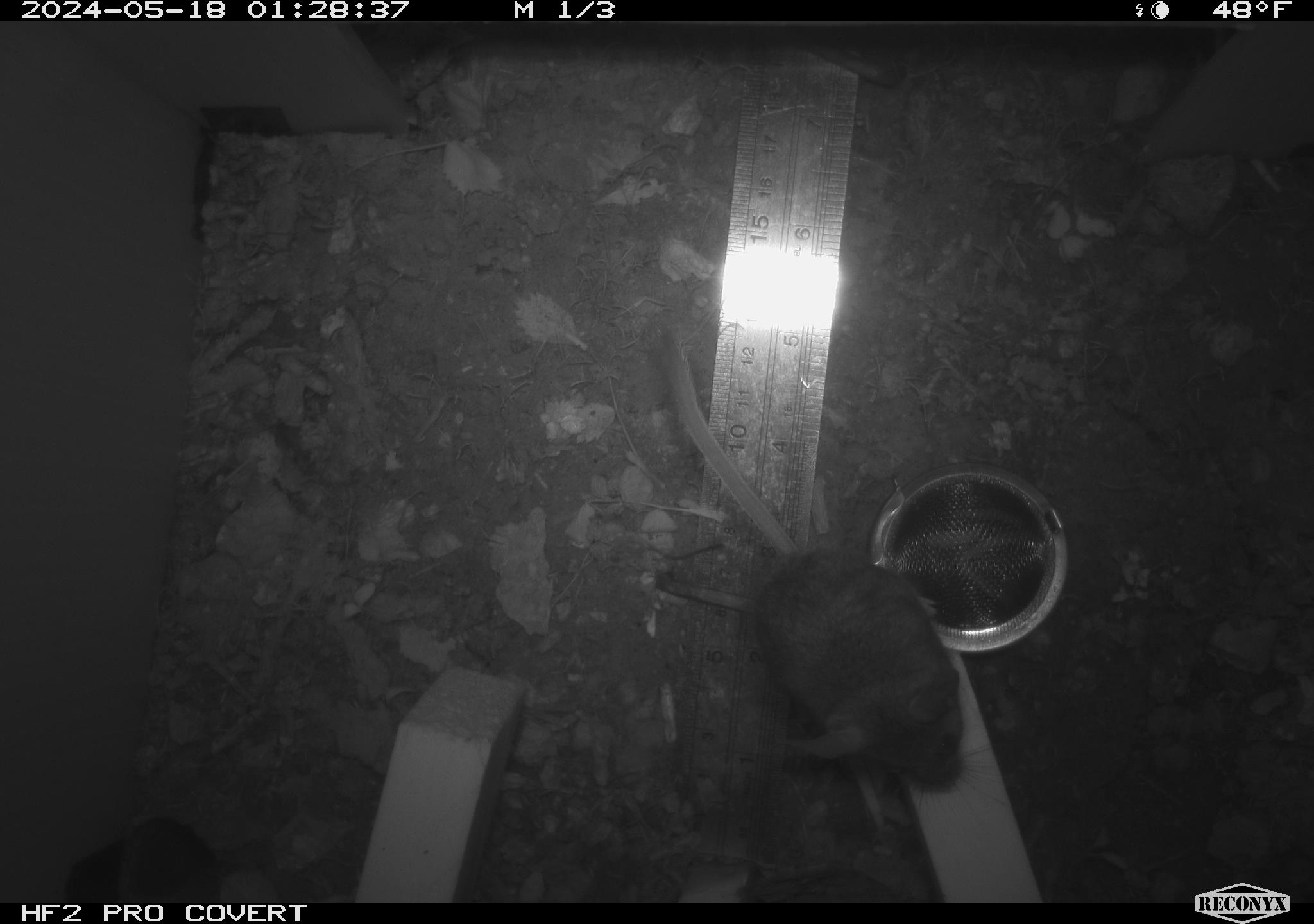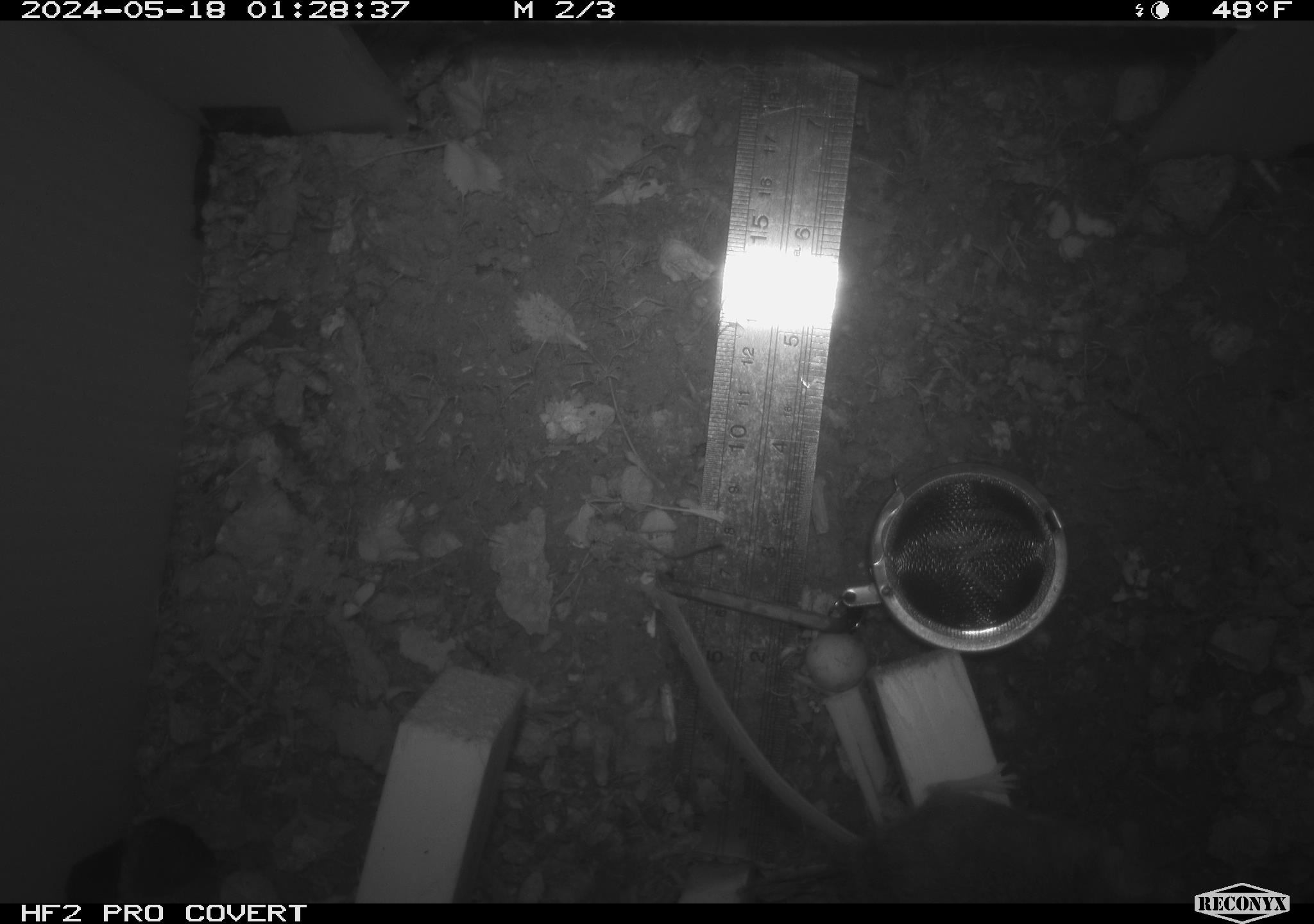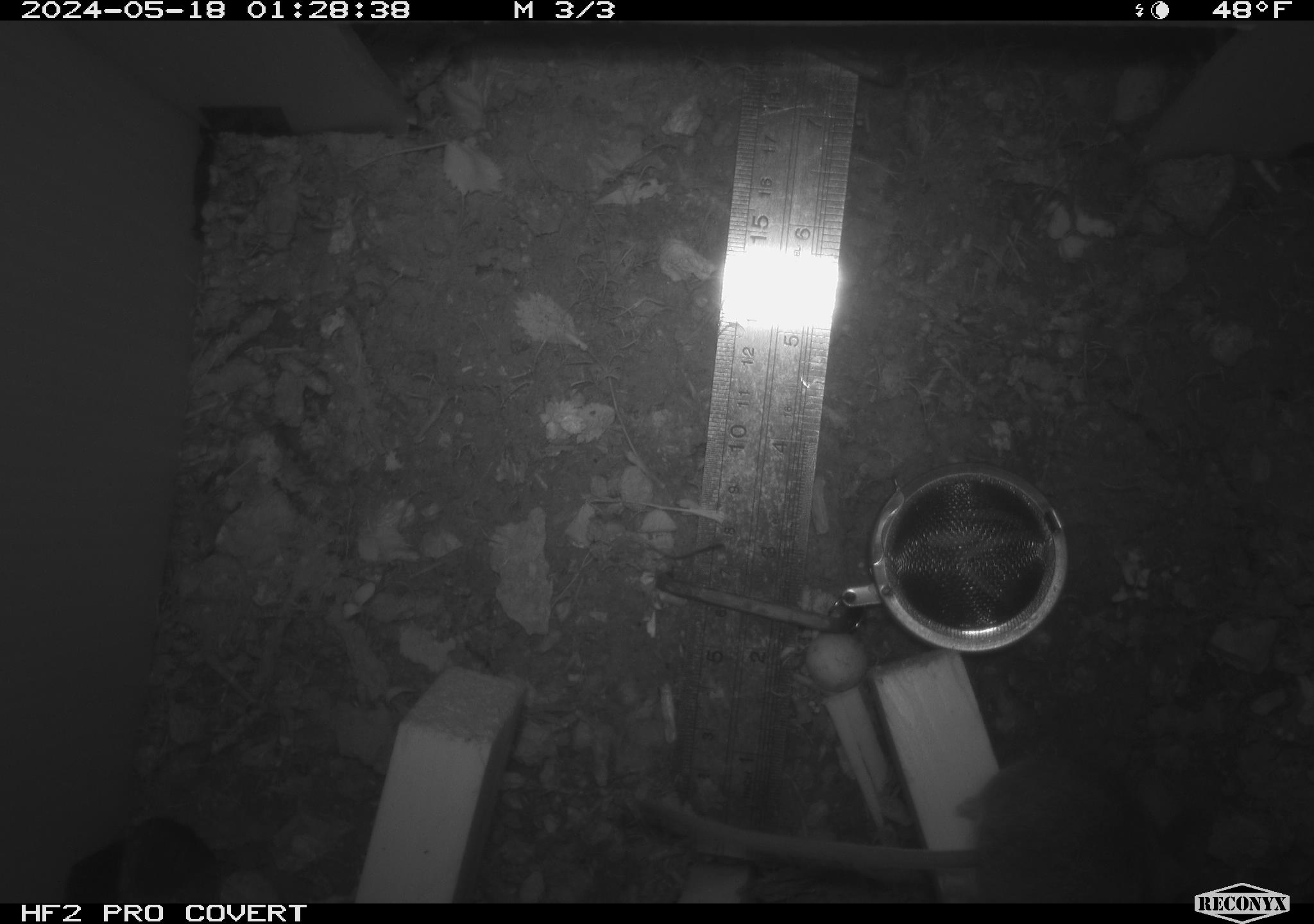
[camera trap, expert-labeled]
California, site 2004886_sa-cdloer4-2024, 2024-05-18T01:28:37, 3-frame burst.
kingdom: Animalia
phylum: Chordata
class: Mammalia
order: Rodentia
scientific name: Rodentia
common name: mouse species